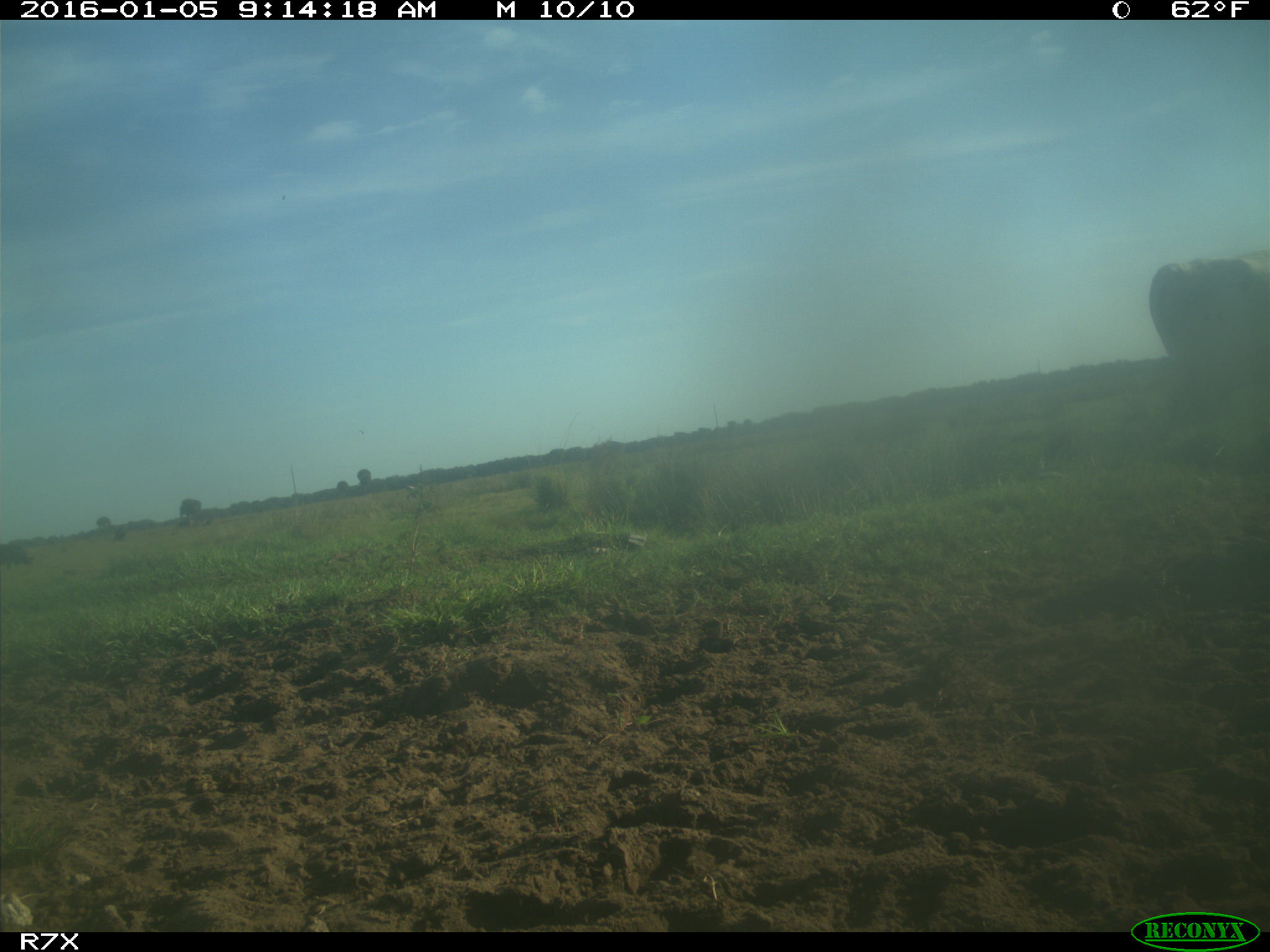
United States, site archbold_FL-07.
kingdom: Animalia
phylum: Chordata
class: Mammalia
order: Artiodactyla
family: Bovidae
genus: Bos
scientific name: Bos taurus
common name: domestic cow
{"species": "Bos taurus (domestic cow)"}